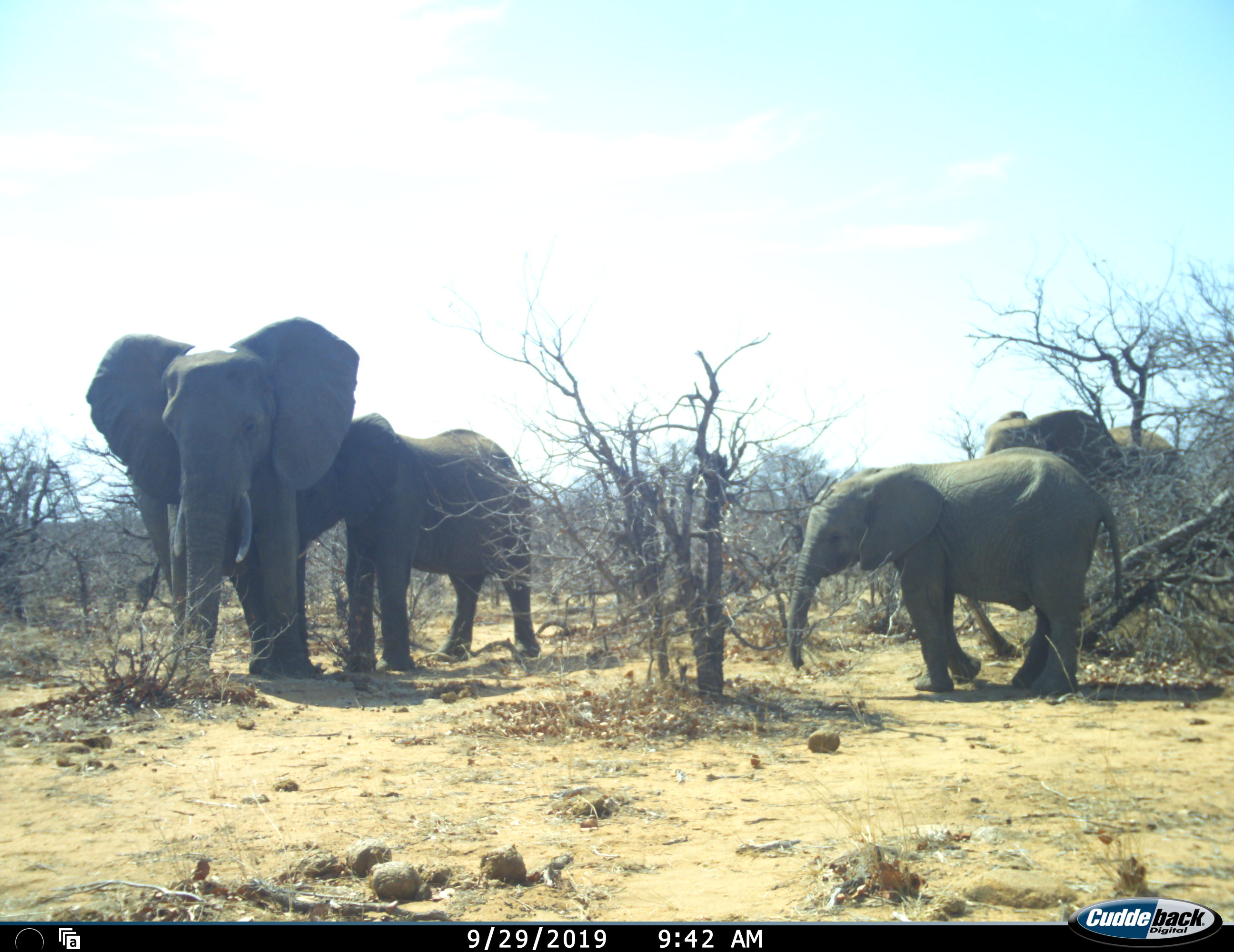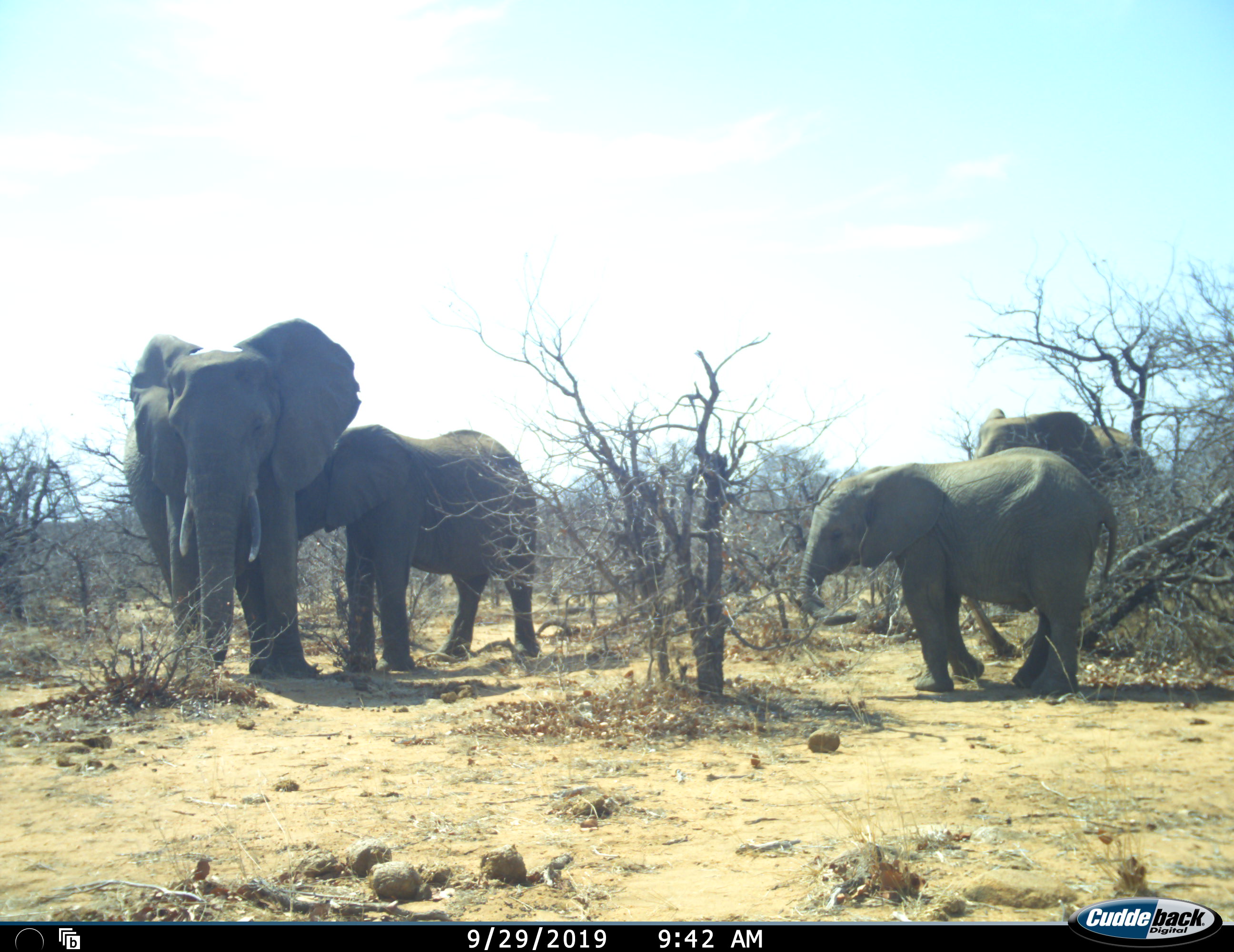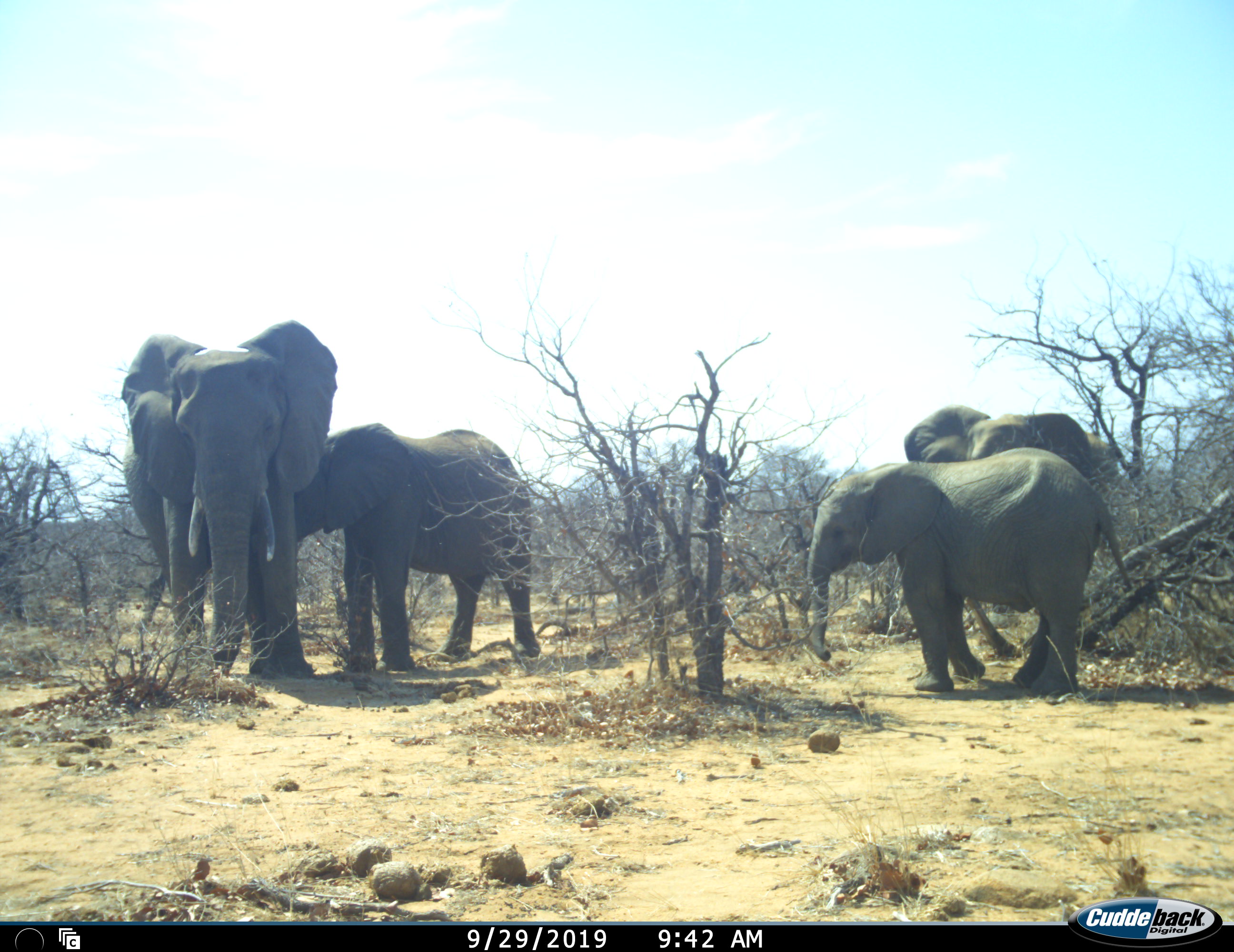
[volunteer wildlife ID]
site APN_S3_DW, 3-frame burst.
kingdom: Animalia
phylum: Chordata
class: Mammalia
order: Proboscidea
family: Elephantidae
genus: Loxodonta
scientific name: Loxodonta africana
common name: african bush elephant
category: elephant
Elephant (african bush elephant) (Loxodonta africana), count 4. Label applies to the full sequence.